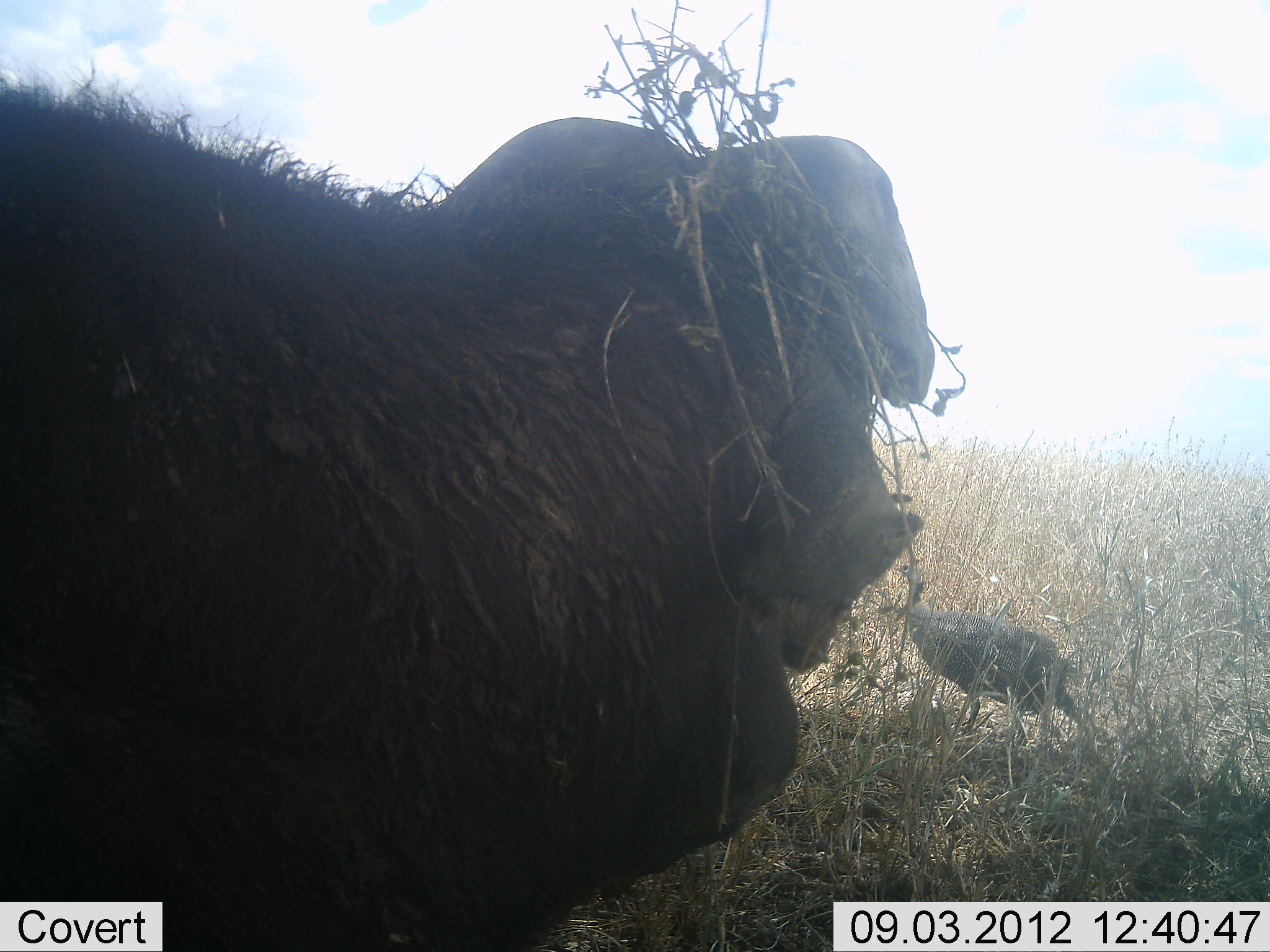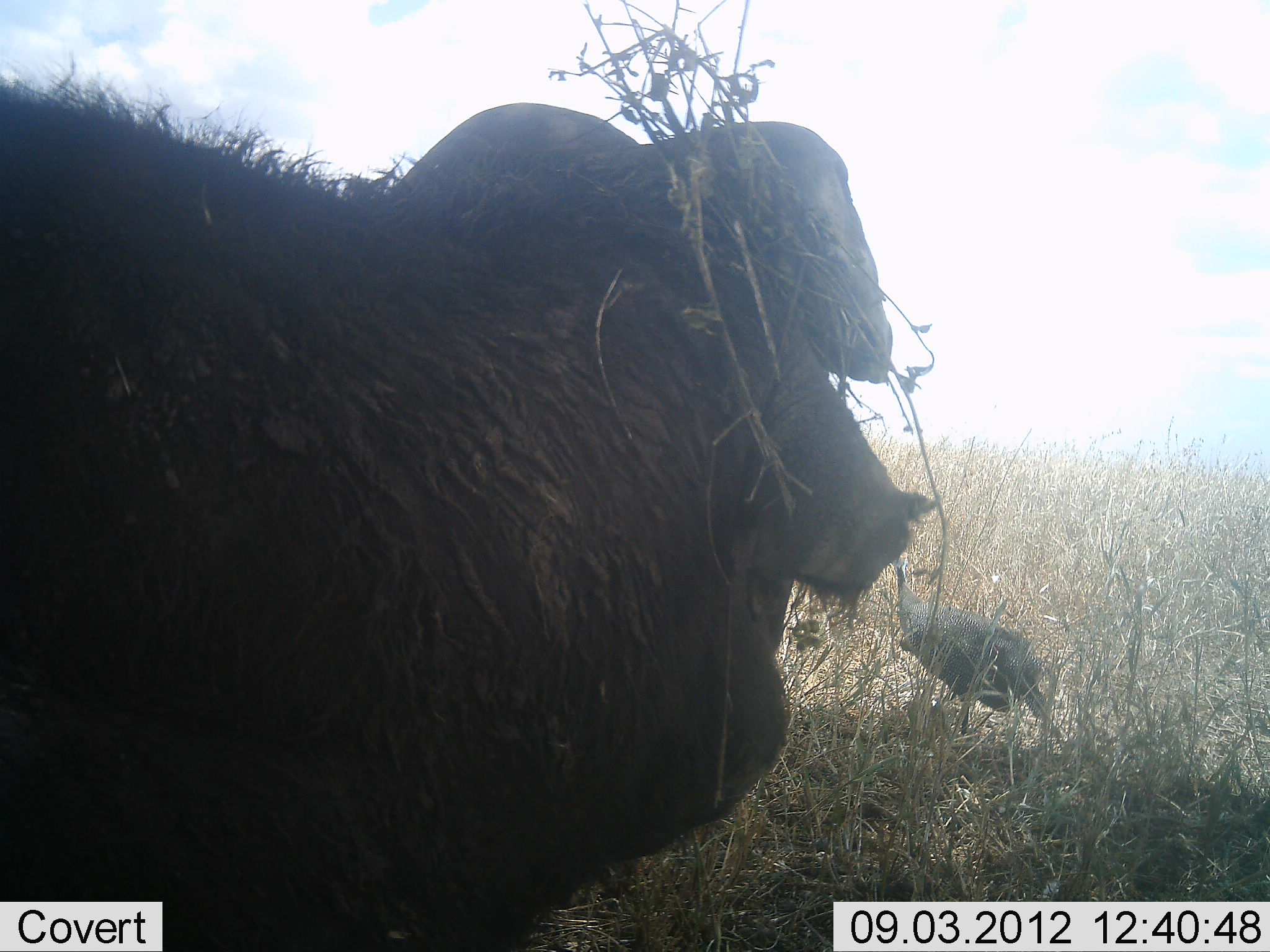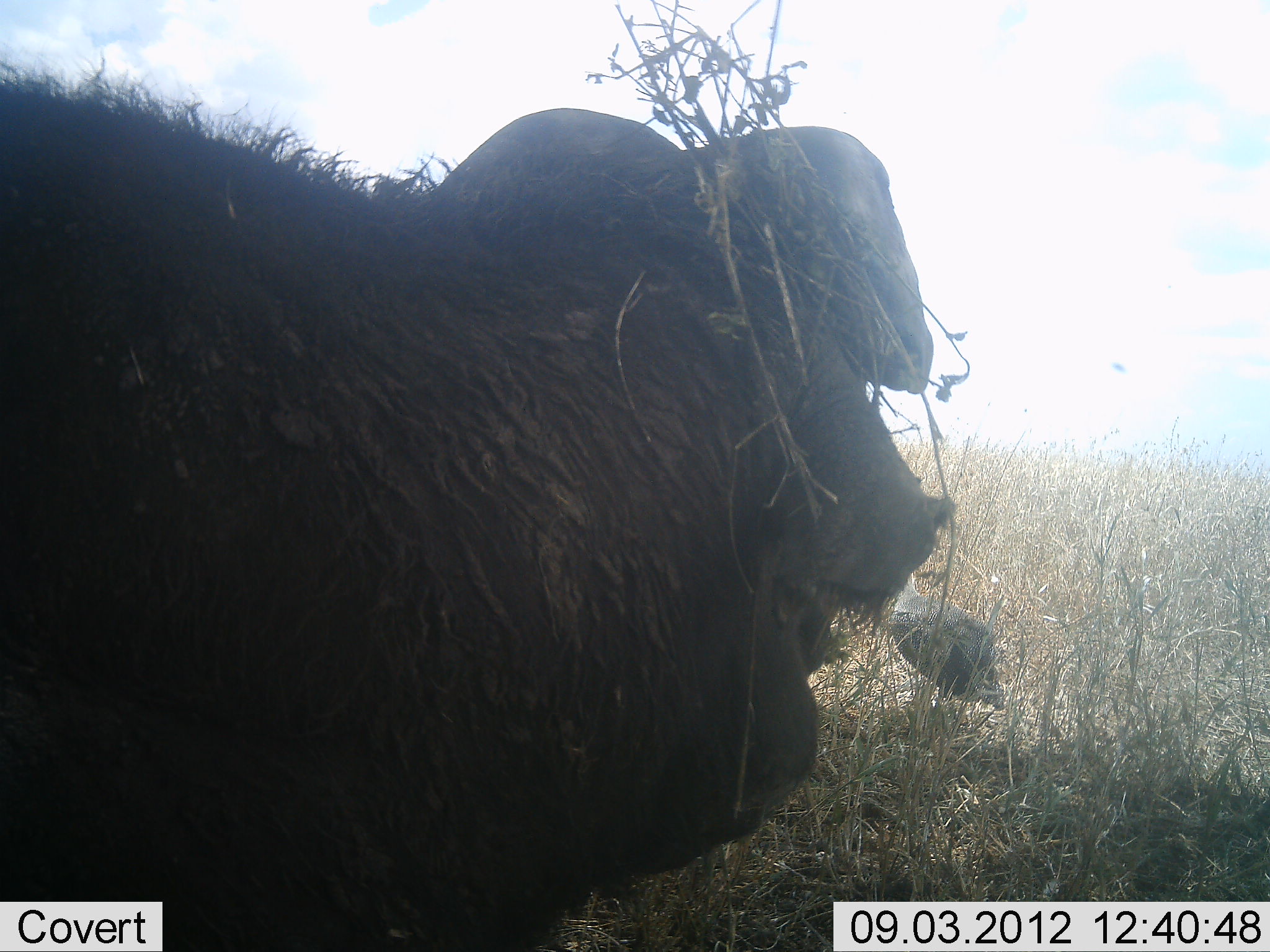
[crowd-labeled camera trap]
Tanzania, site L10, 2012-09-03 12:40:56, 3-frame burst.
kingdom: Animalia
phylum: Chordata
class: Mammalia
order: Artiodactyla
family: Bovidae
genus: Syncerus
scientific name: Syncerus caffer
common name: cape buffalo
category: buffalo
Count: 1.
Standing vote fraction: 67%.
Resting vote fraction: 33%.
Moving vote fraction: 0%.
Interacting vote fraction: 0%.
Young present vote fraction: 0%.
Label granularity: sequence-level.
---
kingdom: Animalia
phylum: Chordata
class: Aves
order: Galliformes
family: Numididae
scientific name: Numididae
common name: guinea fowl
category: guineafowl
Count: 1.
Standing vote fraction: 50%.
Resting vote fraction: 0%.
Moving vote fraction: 50%.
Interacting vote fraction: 0%.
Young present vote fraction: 0%.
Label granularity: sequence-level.